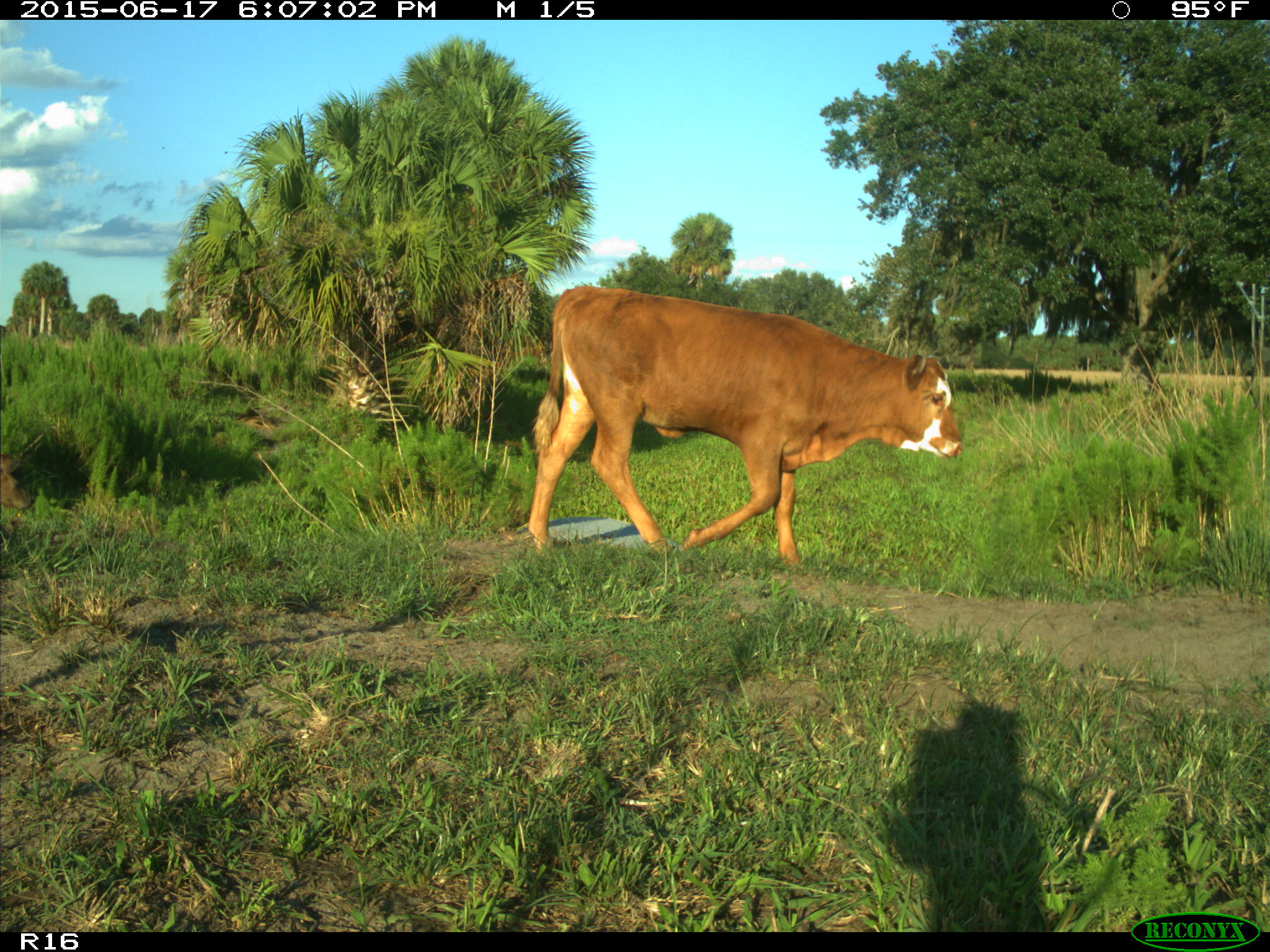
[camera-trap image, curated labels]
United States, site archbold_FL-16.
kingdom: Animalia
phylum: Chordata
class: Mammalia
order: Artiodactyla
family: Bovidae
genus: Bos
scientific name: Bos taurus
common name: domestic cow